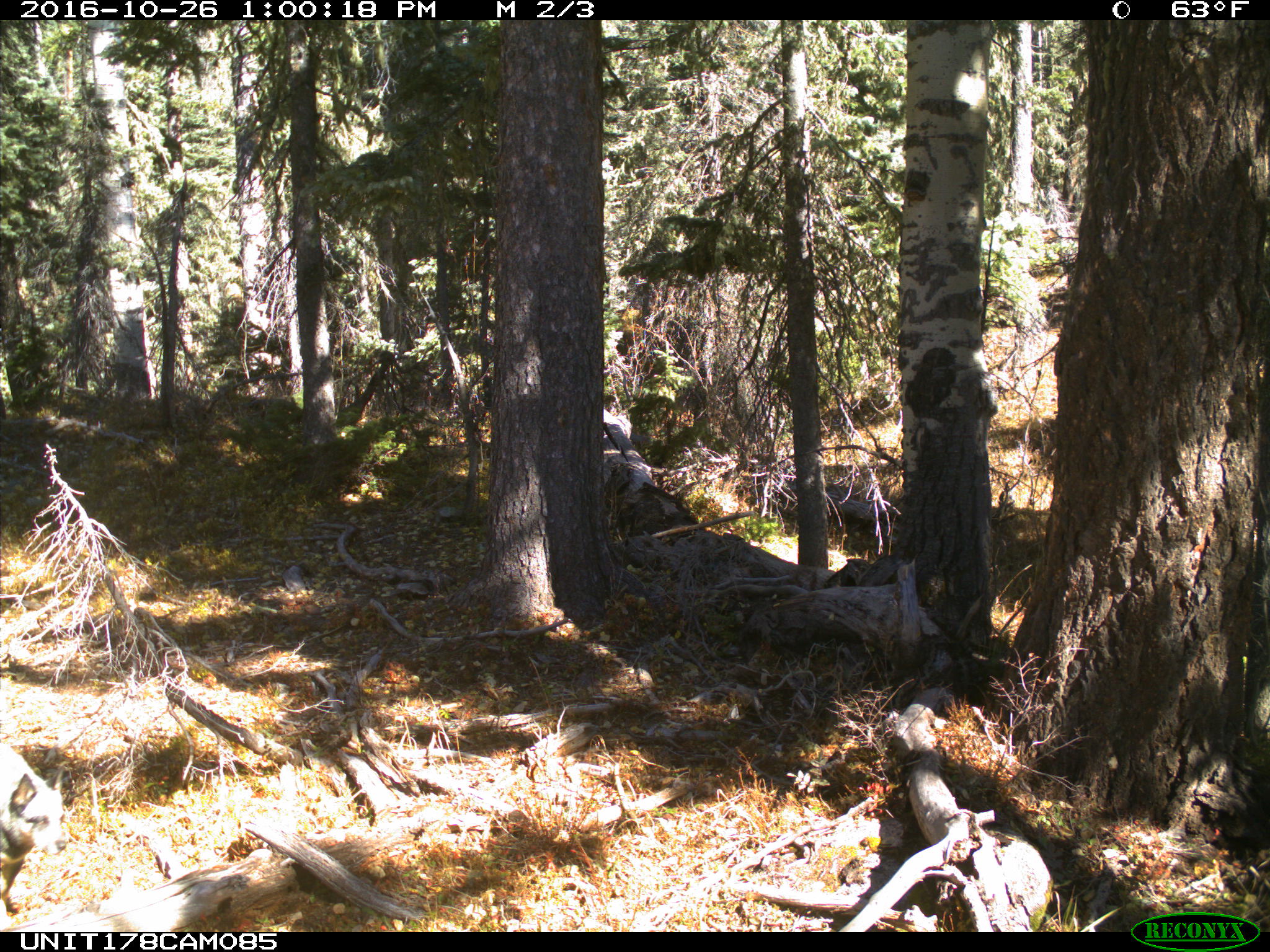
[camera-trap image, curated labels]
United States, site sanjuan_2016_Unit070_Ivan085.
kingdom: Animalia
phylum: Chordata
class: Mammalia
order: Carnivora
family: Canidae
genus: Canis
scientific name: Canis familiaris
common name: domestic dog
Canis familiaris (domestic dog).